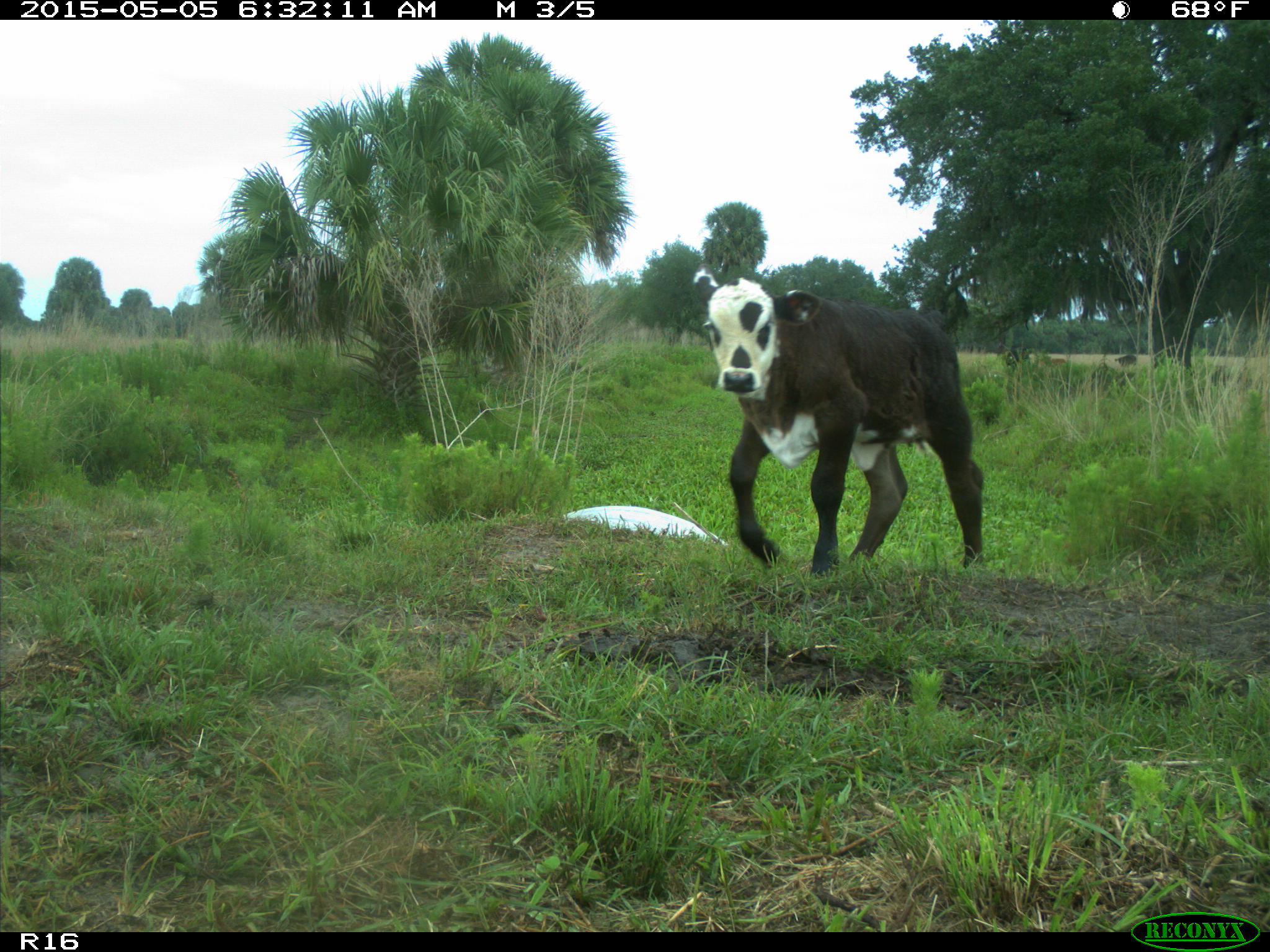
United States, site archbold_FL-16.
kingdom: Animalia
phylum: Chordata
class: Mammalia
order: Artiodactyla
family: Bovidae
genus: Bos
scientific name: Bos taurus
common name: domestic cow